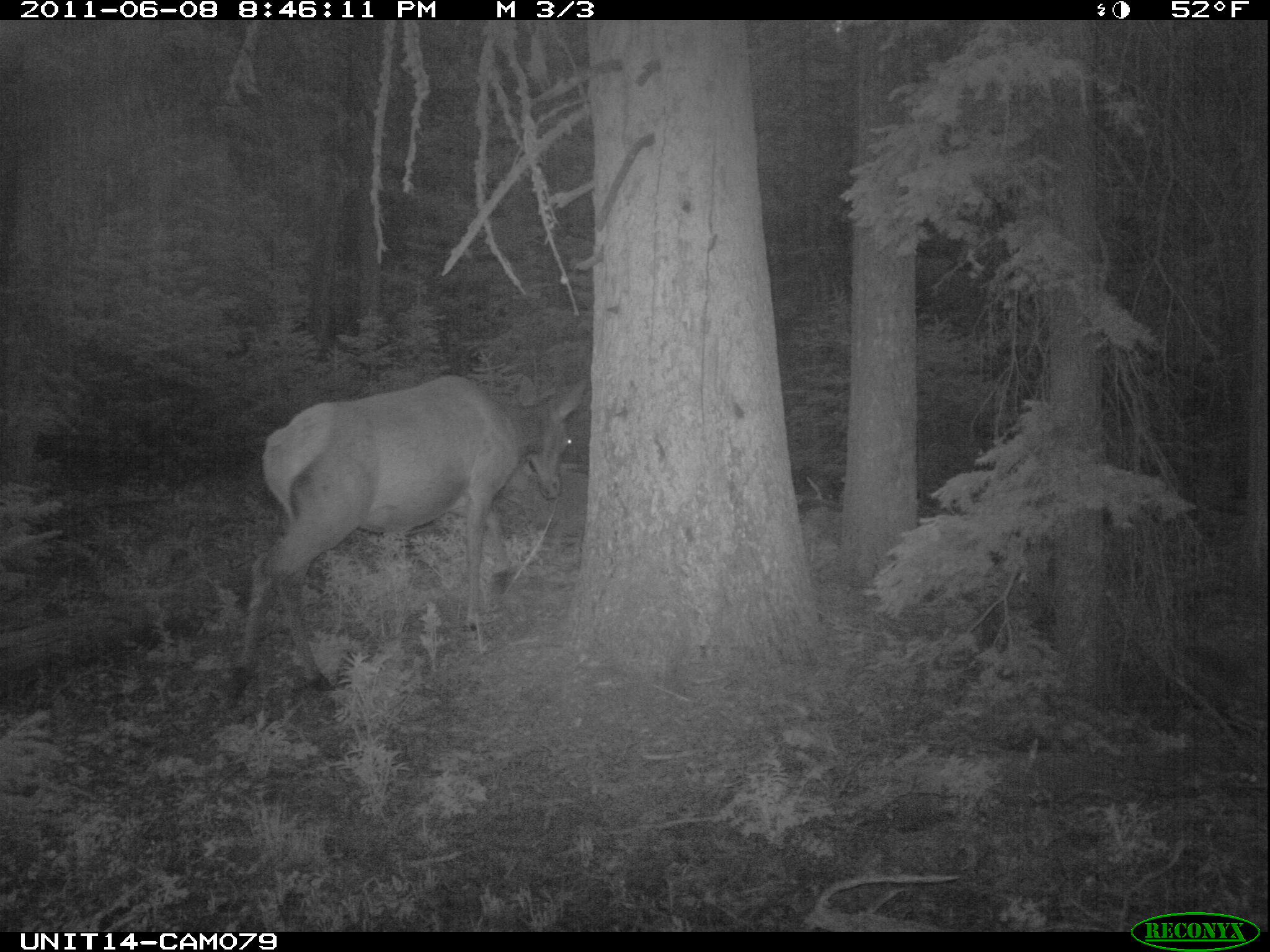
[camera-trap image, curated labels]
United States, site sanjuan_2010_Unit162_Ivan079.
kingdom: Animalia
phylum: Chordata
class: Mammalia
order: Artiodactyla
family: Cervidae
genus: Cervus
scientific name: Cervus elaphus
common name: red deer